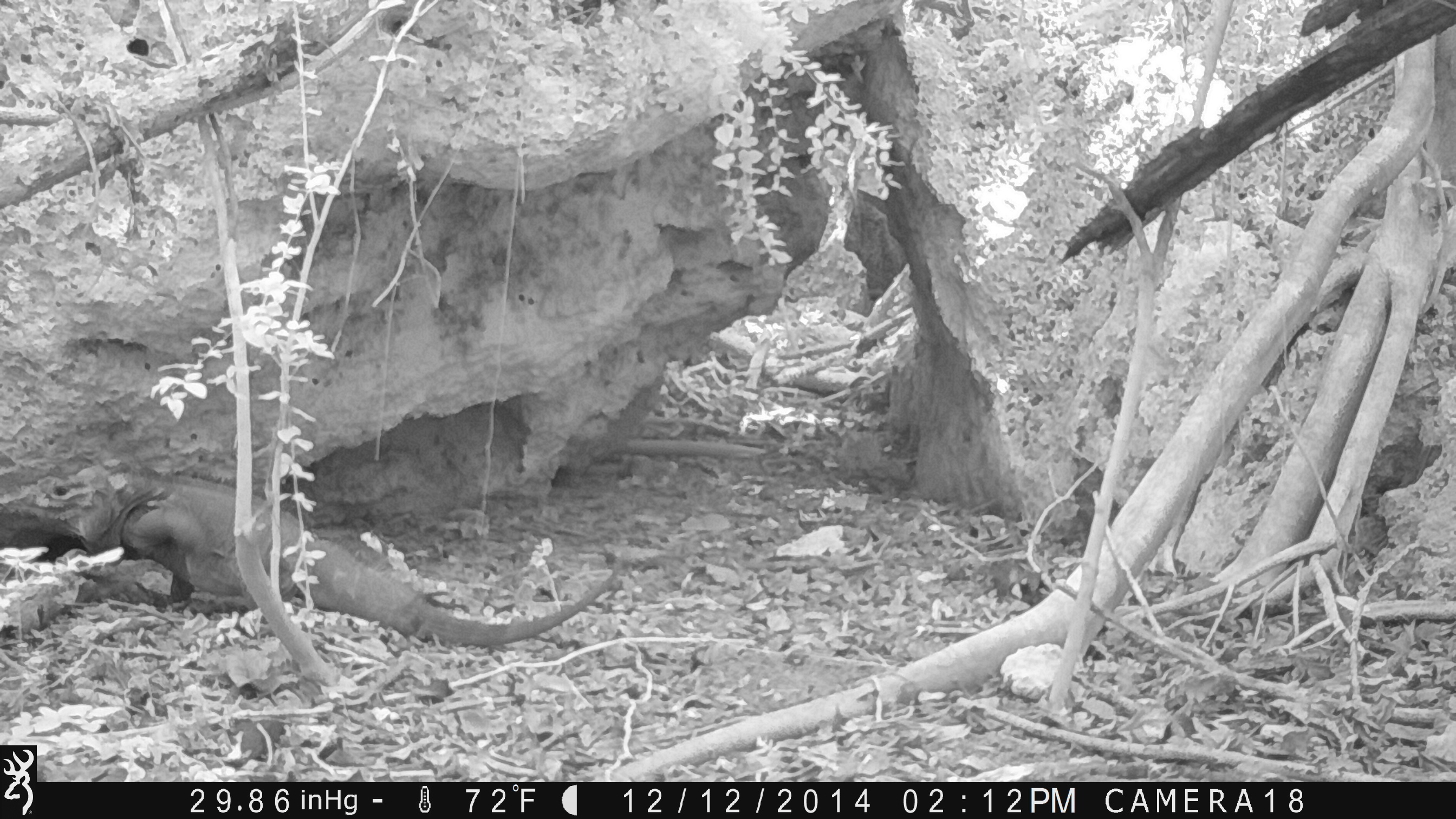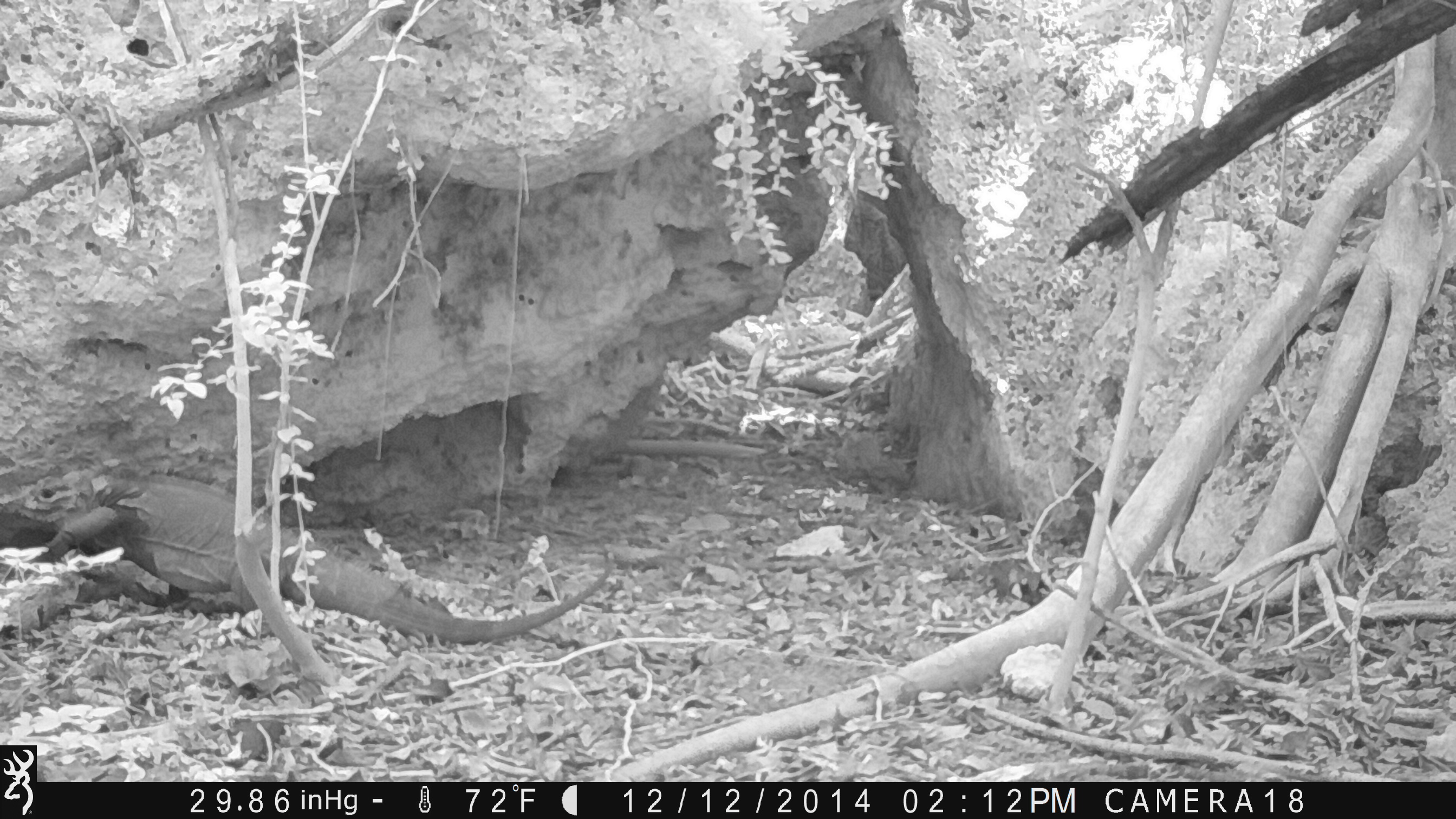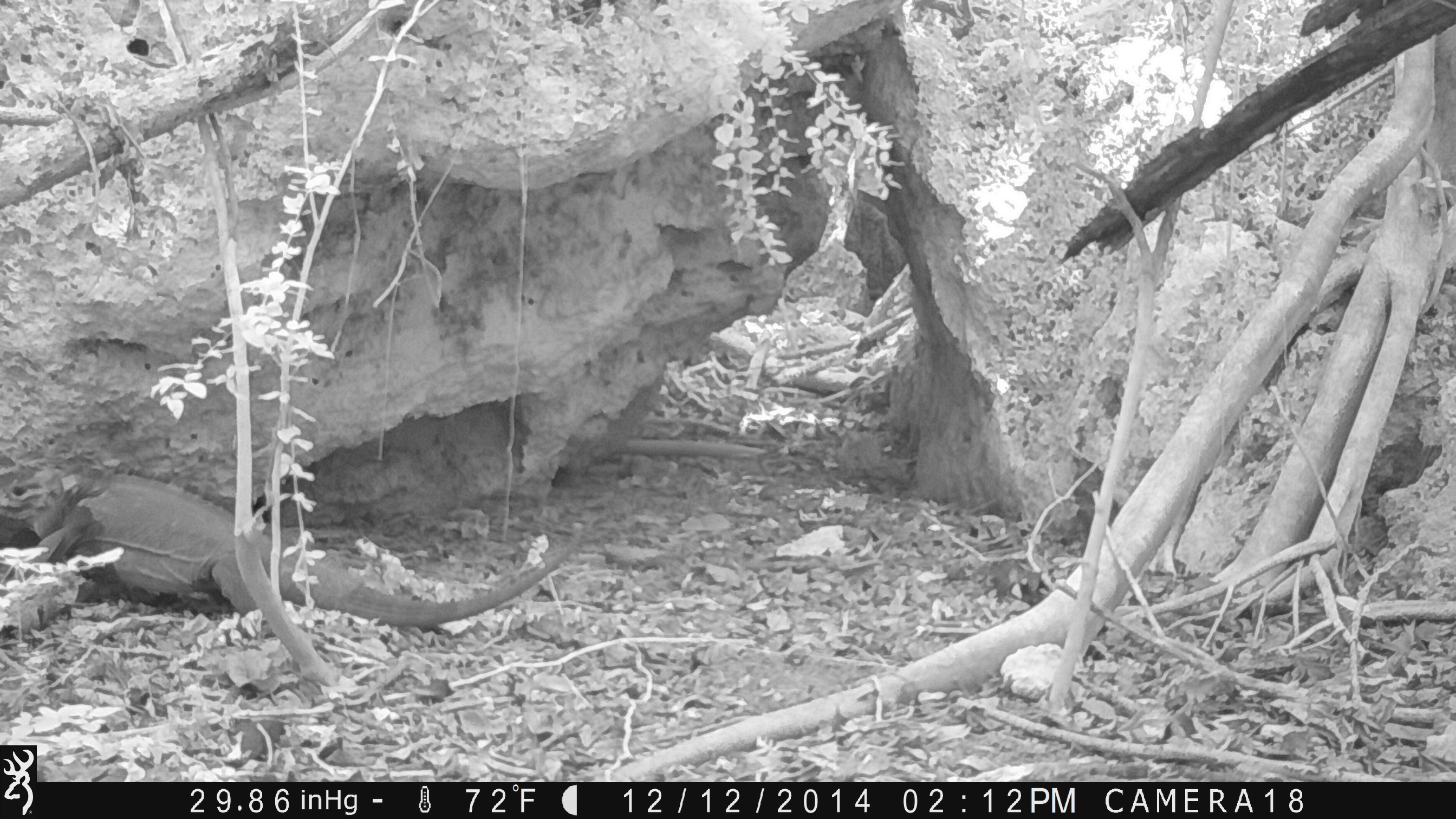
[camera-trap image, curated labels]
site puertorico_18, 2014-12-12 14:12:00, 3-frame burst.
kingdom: Animalia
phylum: Chordata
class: Reptilia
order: Squamata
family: Iguanidae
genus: Iguana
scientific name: Iguana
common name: typical iguanas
Iguana (typical iguanas).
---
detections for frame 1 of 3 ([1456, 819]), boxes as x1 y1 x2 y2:
iguana: 30 459 627 664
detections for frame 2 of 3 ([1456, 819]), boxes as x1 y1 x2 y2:
iguana: 14 467 631 648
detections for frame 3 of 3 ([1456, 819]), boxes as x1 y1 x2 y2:
iguana: 0 454 581 634